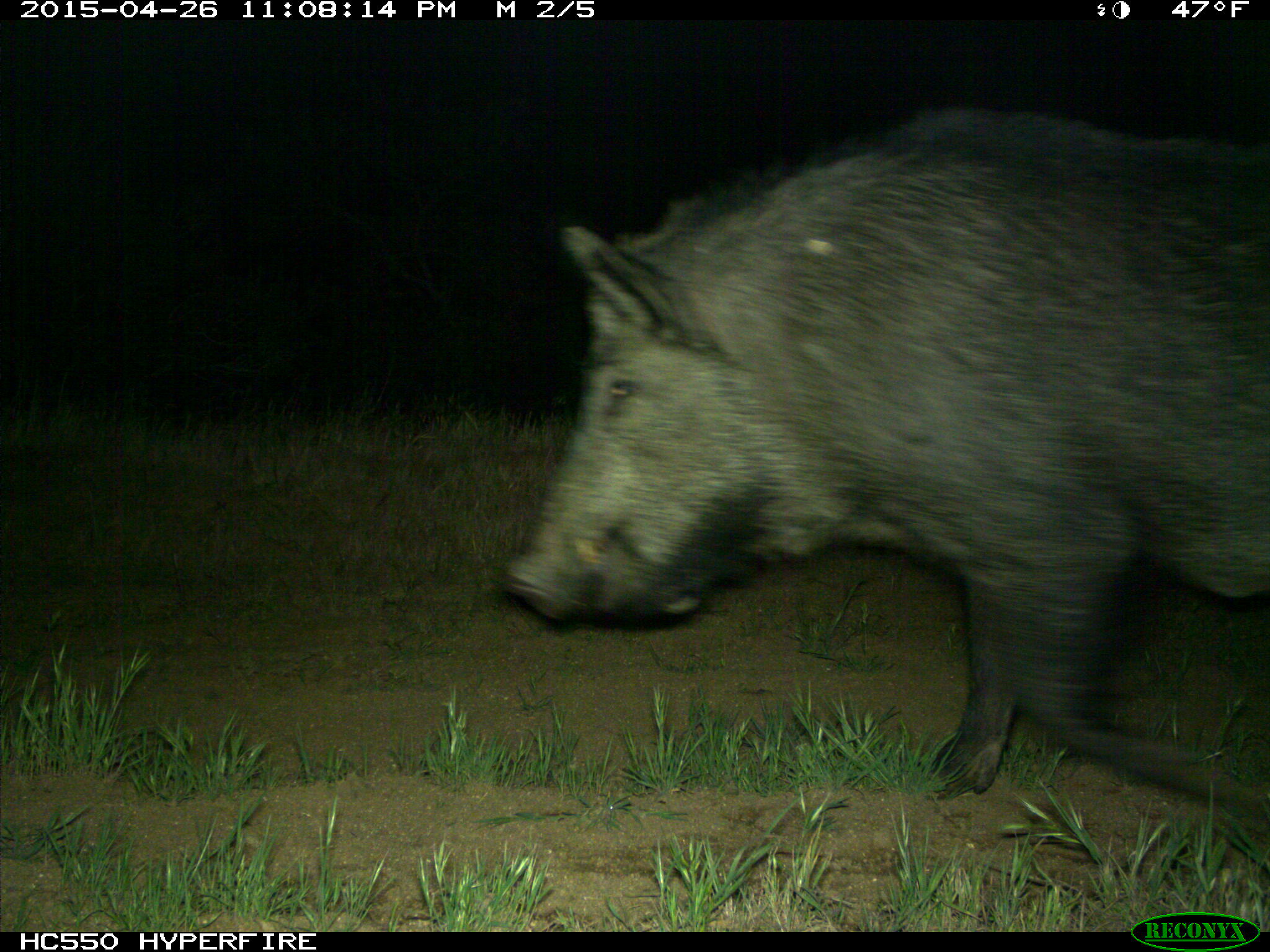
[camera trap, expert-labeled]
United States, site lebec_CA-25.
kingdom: Animalia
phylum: Chordata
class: Mammalia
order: Artiodactyla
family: Suidae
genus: Sus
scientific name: Sus scrofa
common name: wild boar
Sus scrofa (wild boar).